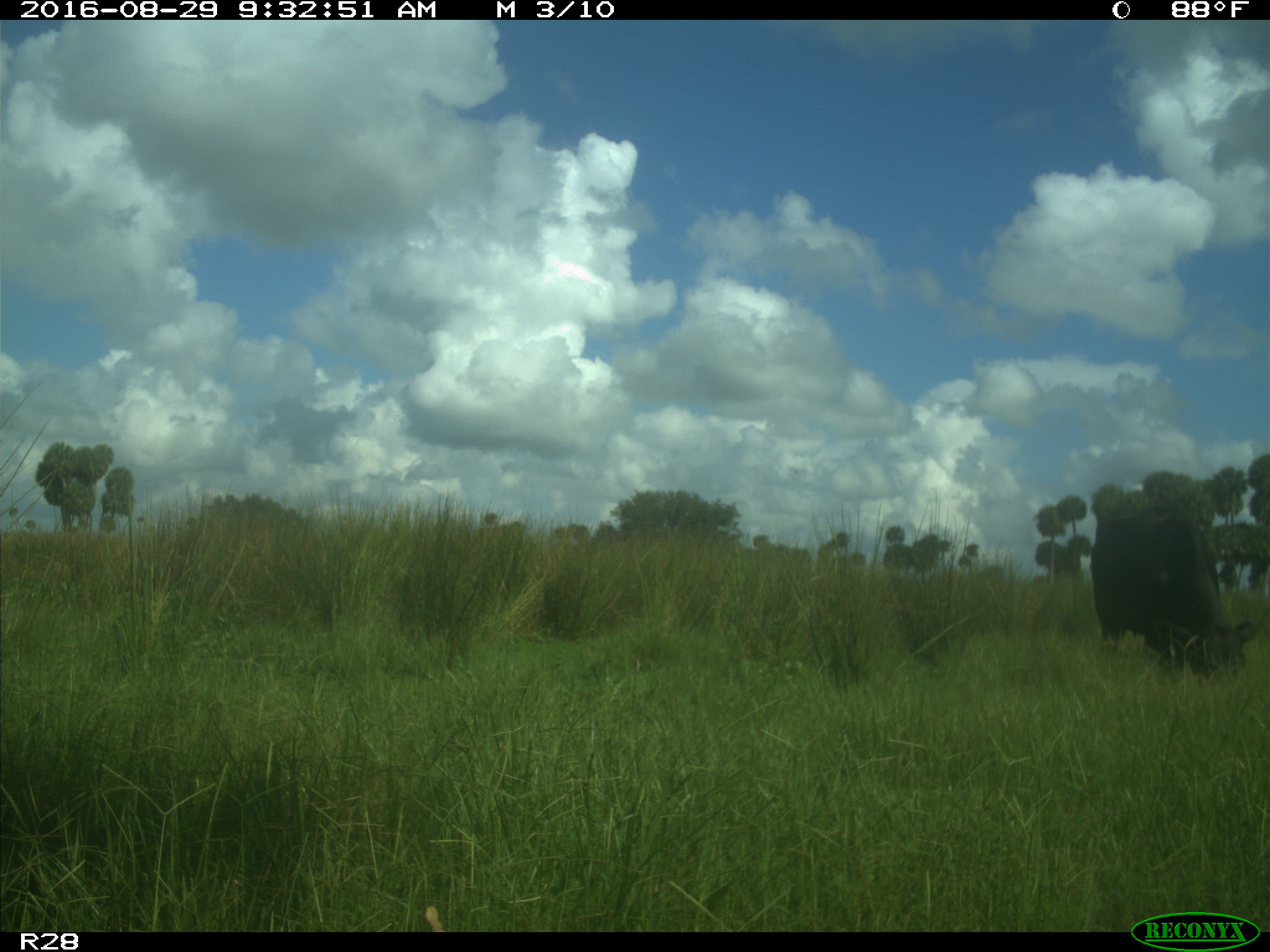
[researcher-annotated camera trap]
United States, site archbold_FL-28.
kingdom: Animalia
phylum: Chordata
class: Mammalia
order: Artiodactyla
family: Bovidae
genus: Bos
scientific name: Bos taurus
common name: domestic cow